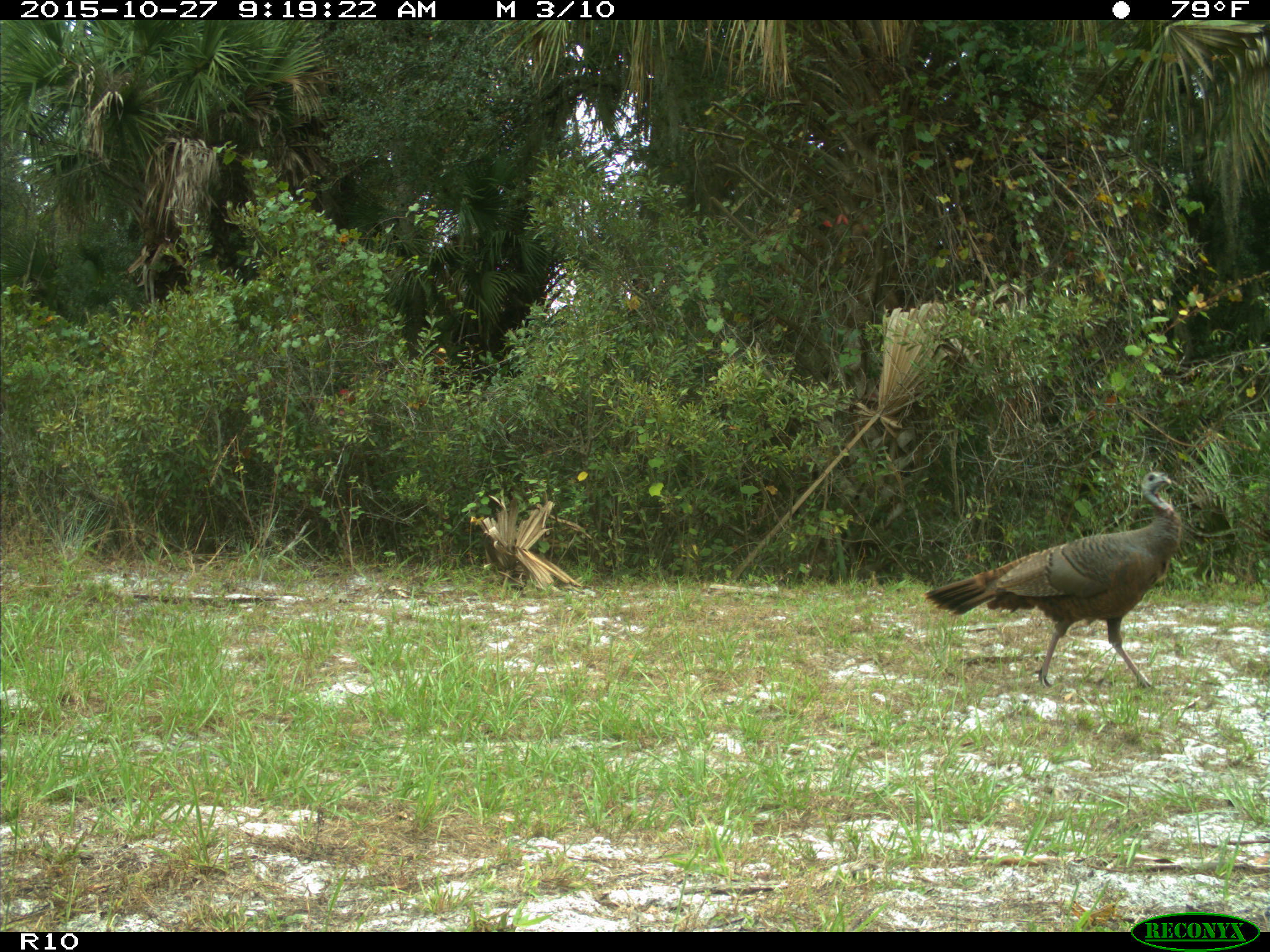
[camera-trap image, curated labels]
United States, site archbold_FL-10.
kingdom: Animalia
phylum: Chordata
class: Aves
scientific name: Aves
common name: birds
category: unidentified bird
Unidentified bird (birds) (Aves).